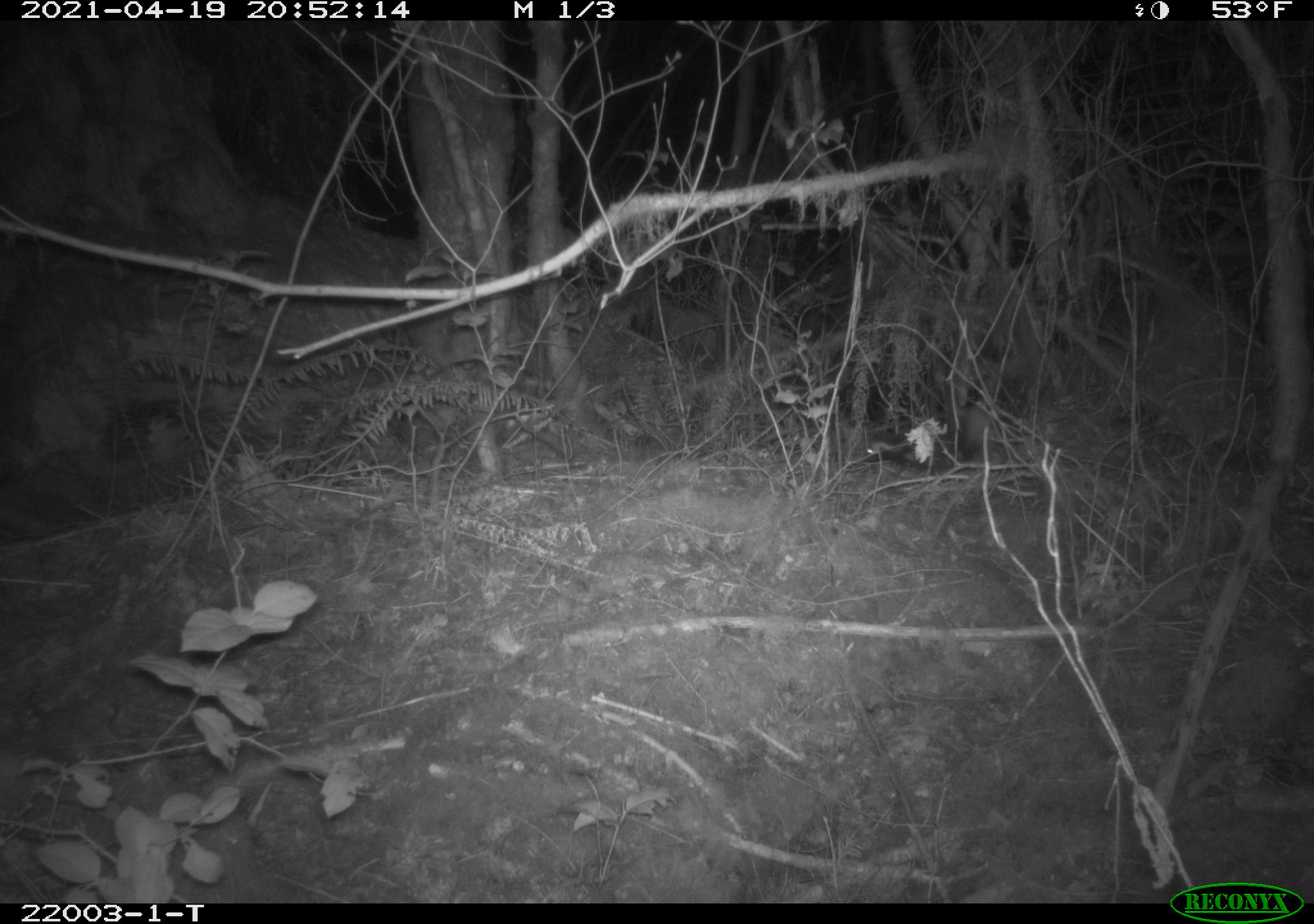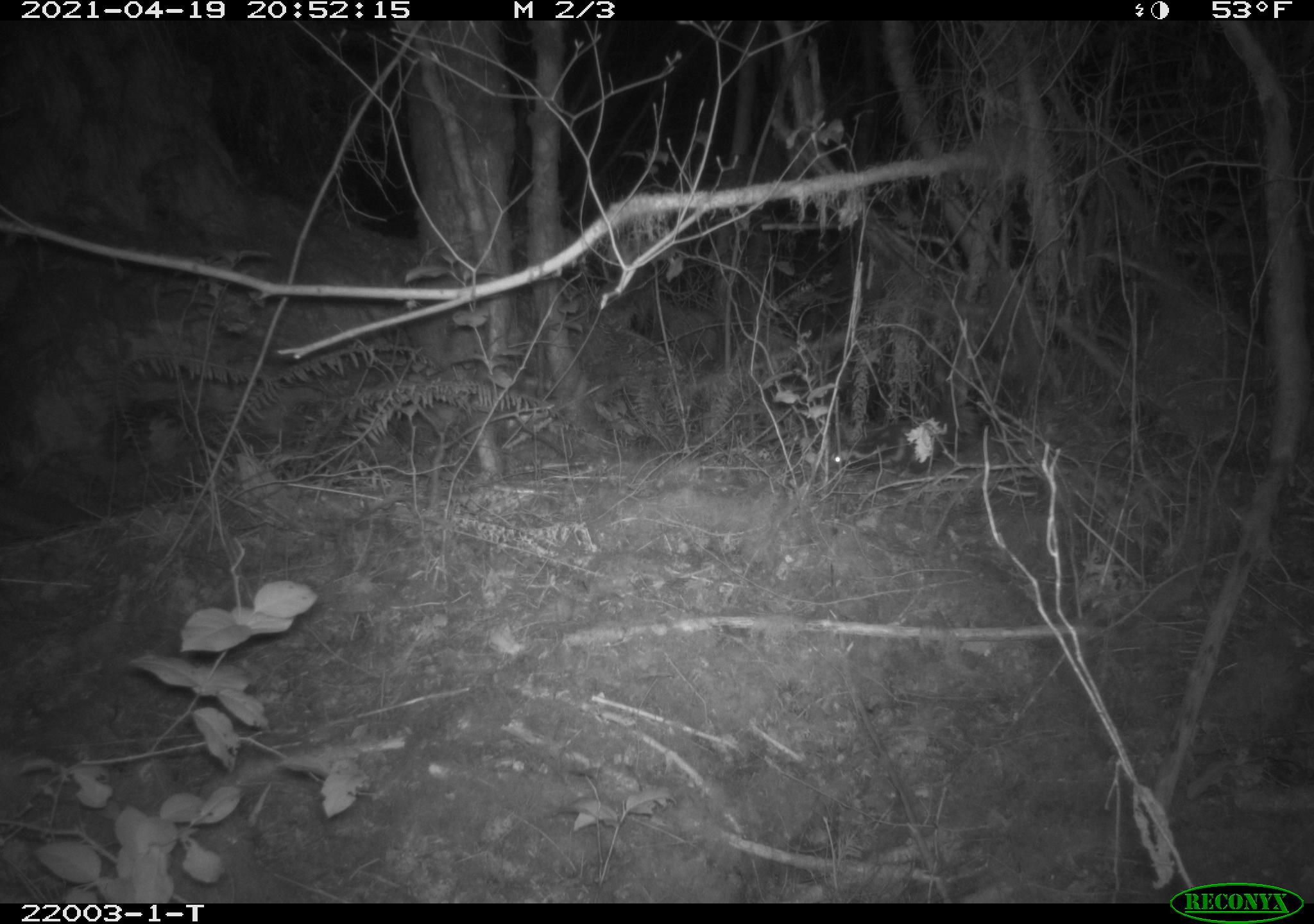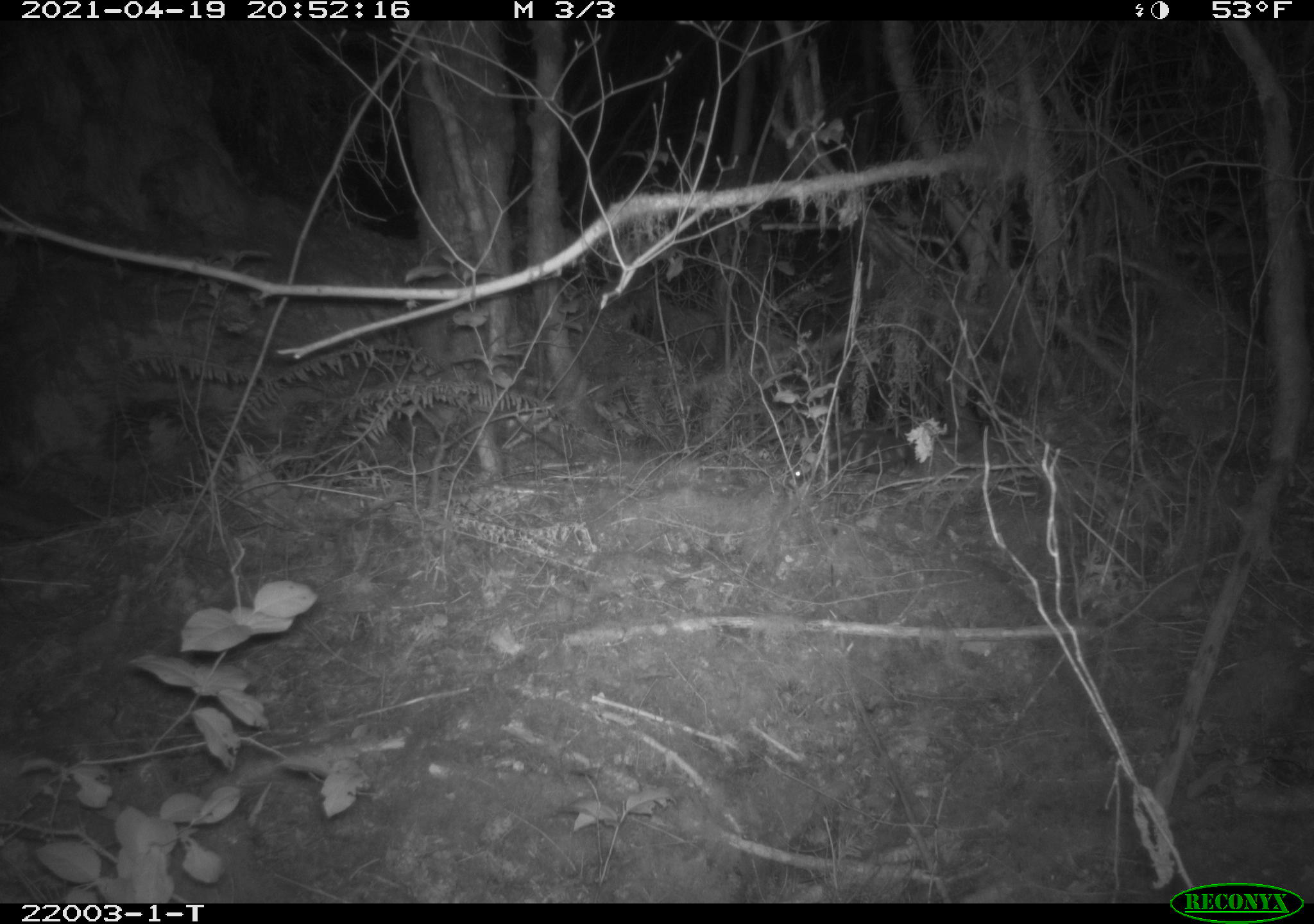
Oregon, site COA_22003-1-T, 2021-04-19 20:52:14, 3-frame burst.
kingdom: Animalia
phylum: Chordata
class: Mammalia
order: Carnivora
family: Mephitidae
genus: Spilogale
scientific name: Spilogale gracilis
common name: western spotted skunk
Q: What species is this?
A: Western spotted skunk (Spilogale gracilis).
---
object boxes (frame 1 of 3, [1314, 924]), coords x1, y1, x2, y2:
western spotted skunk: 858, 424, 975, 480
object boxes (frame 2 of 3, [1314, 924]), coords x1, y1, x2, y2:
western spotted skunk: 830, 427, 949, 476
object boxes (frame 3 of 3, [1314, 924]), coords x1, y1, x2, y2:
western spotted skunk: 779, 421, 929, 493